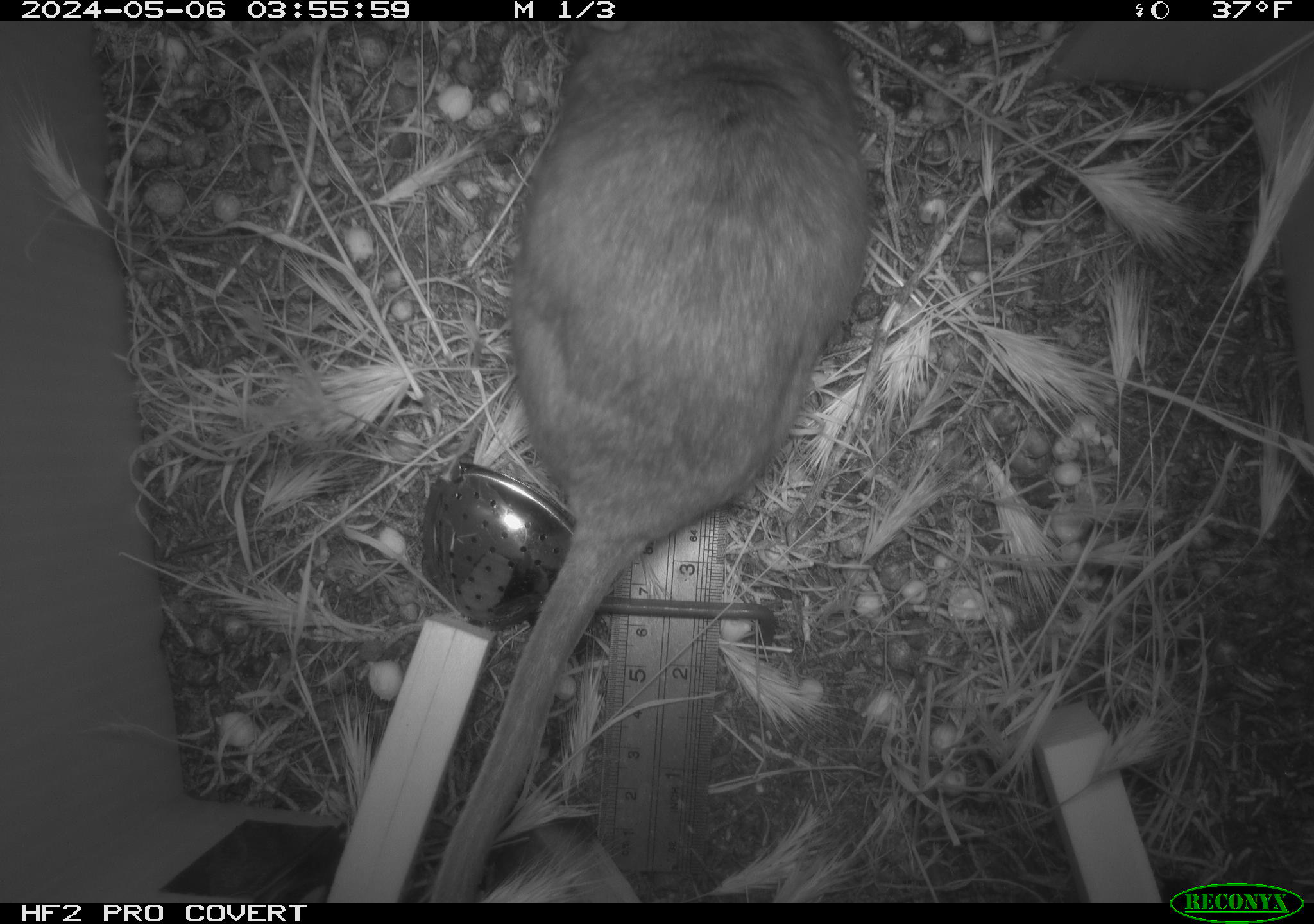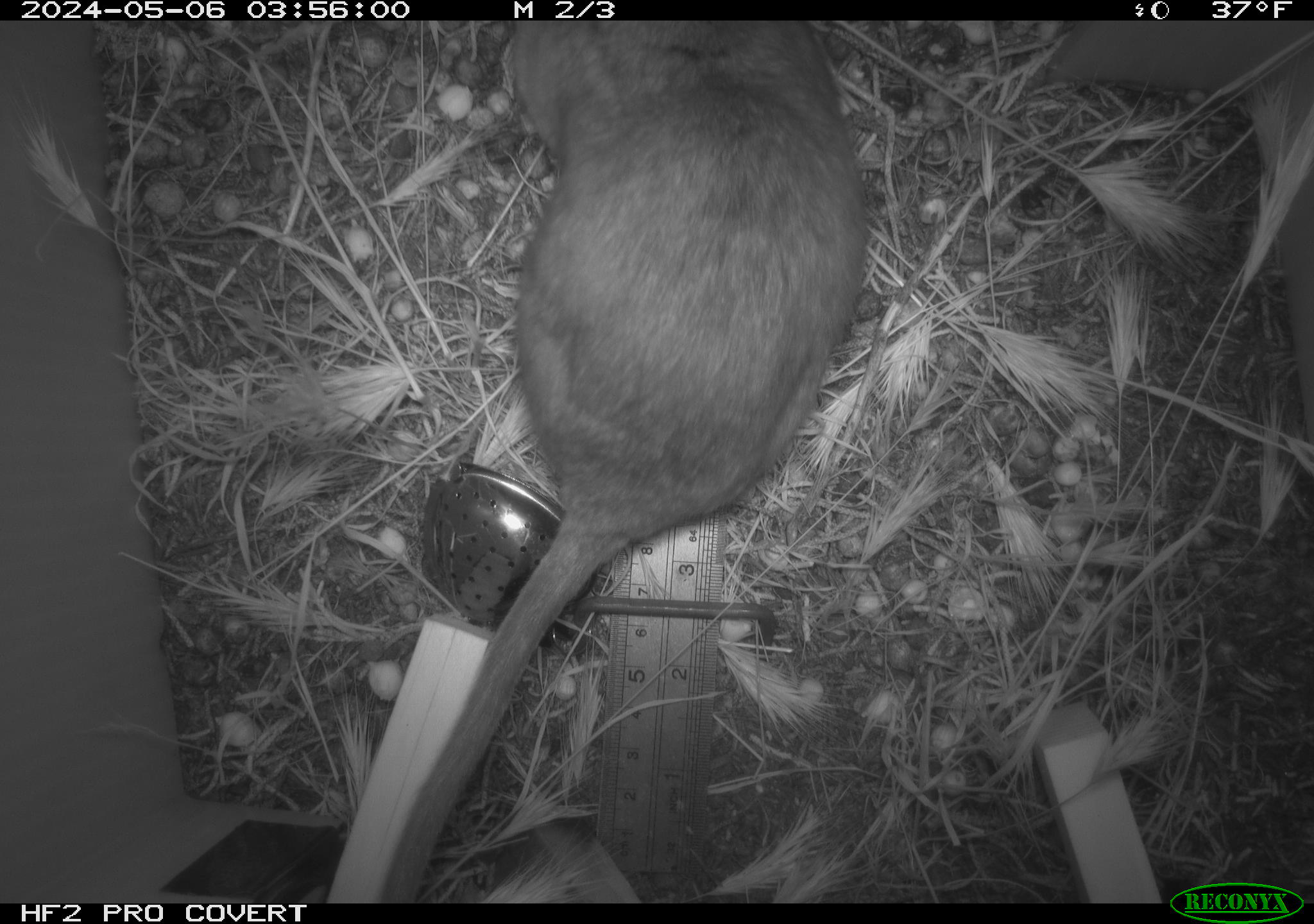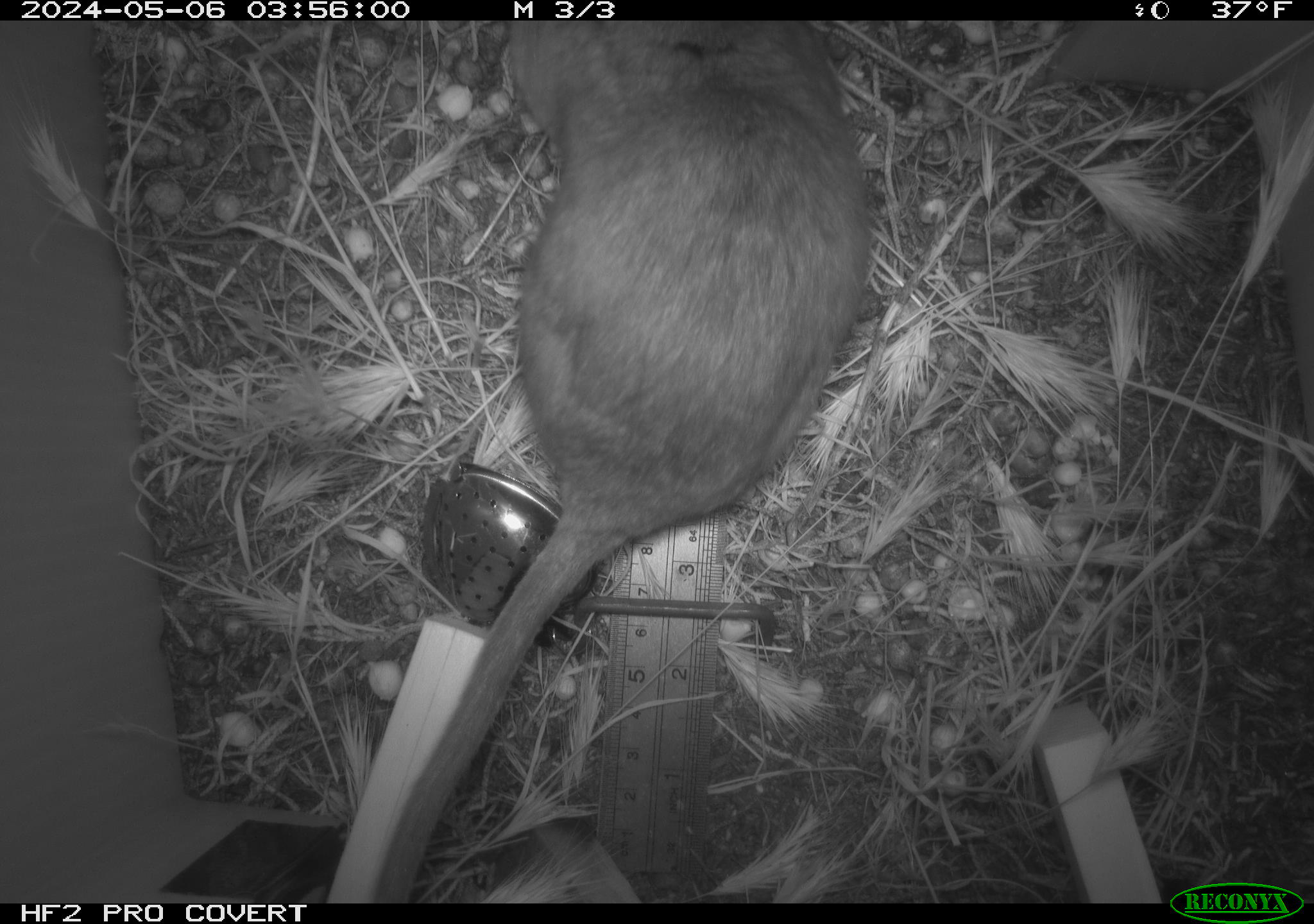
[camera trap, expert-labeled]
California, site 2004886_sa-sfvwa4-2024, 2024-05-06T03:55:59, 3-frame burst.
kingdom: Animalia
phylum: Chordata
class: Mammalia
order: Rodentia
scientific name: Rodentia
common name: woodrat or rat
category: woodrat or rat species